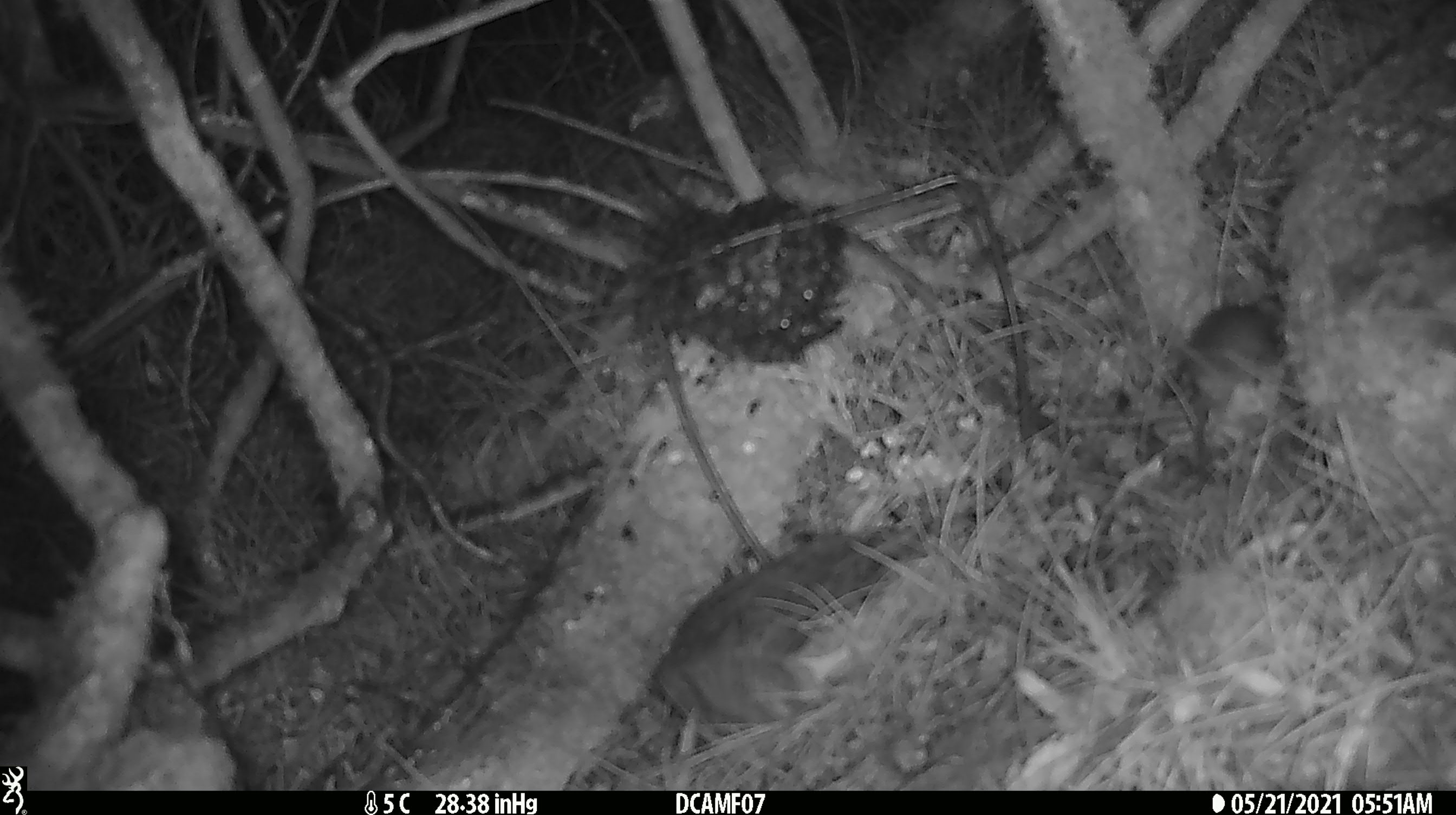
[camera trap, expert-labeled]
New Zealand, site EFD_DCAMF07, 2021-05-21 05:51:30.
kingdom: Animalia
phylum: Chordata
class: Mammalia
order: Rodentia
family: Muridae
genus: Mus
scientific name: Mus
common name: mouse